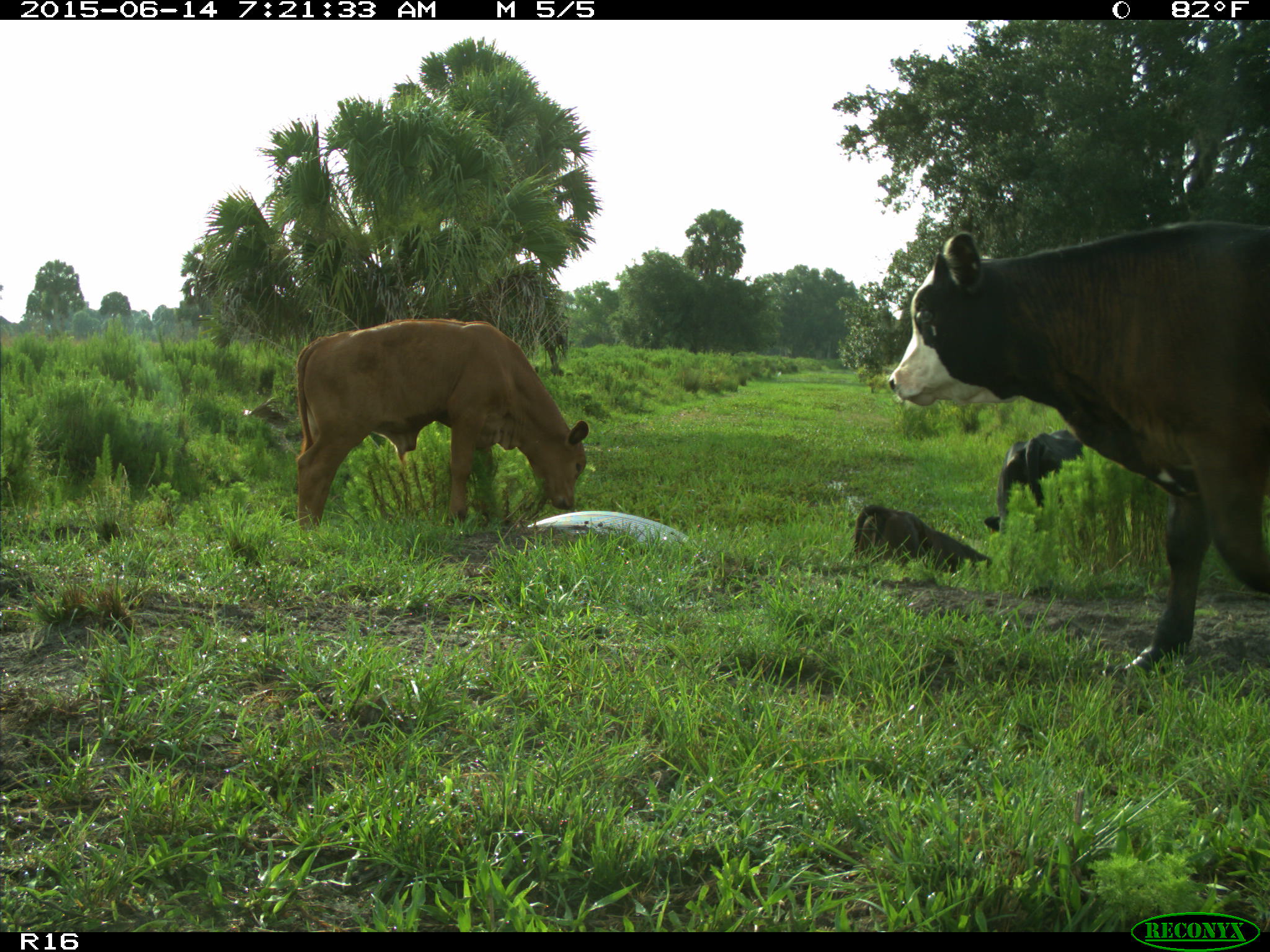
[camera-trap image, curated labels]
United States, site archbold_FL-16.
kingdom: Animalia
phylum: Chordata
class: Mammalia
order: Artiodactyla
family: Bovidae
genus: Bos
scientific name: Bos taurus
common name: domestic cow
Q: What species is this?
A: Bos taurus (domestic cow).